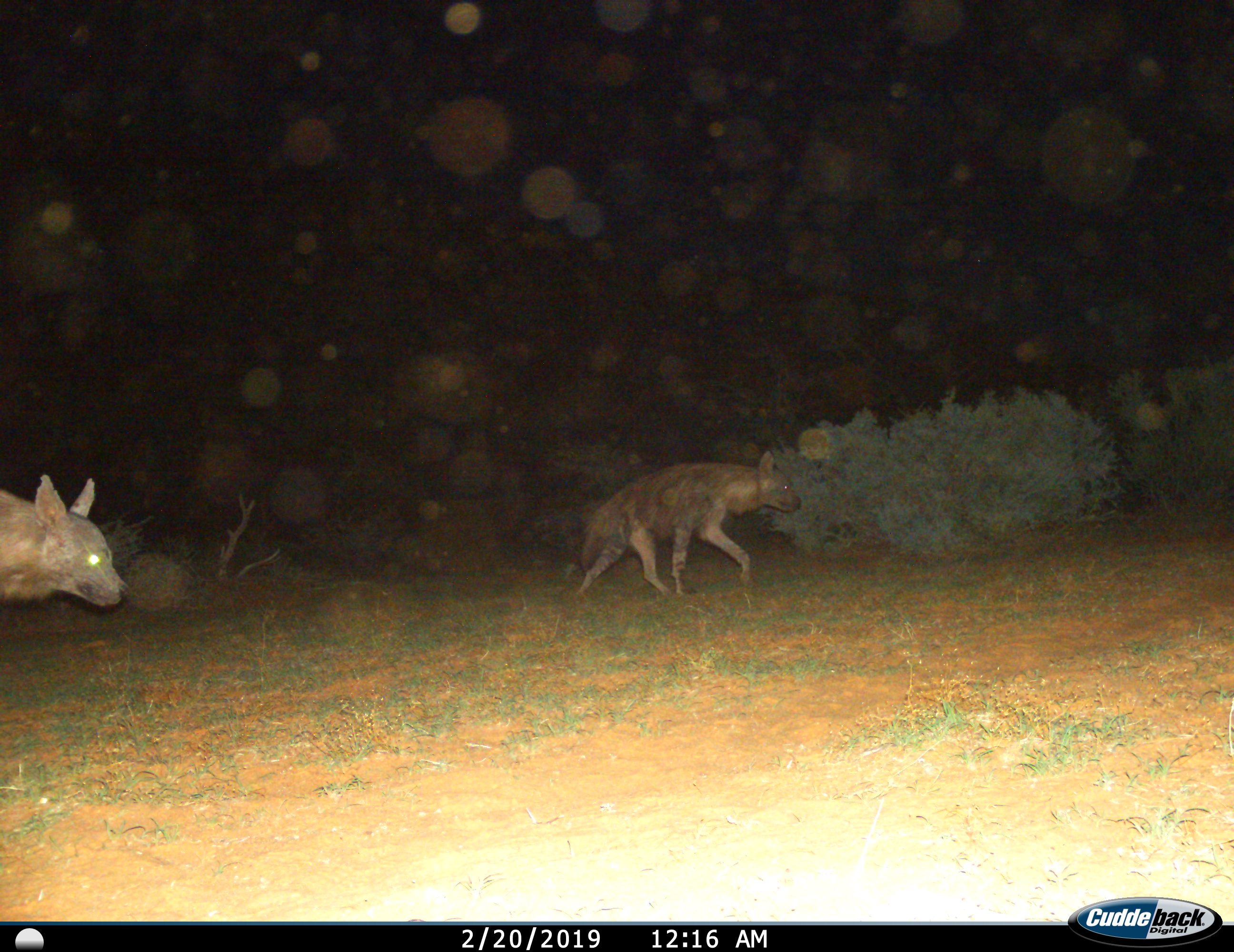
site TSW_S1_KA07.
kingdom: Animalia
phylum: Chordata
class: Mammalia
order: Carnivora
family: Hyaenidae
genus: Parahyaena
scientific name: Parahyaena brunnea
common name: brown hyena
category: hyenabrown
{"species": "hyenabrown (brown hyena) (Parahyaena brunnea)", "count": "2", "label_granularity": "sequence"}